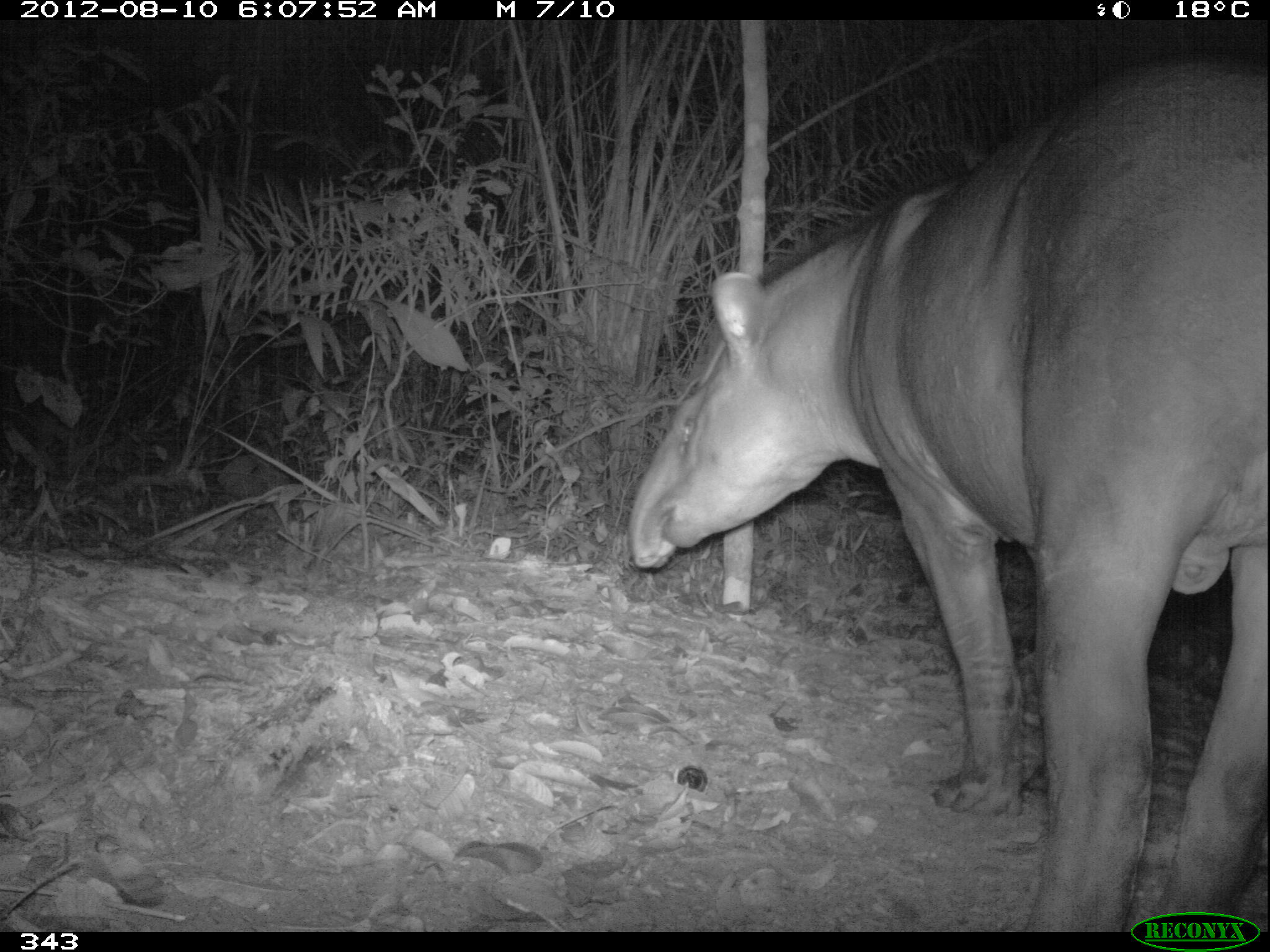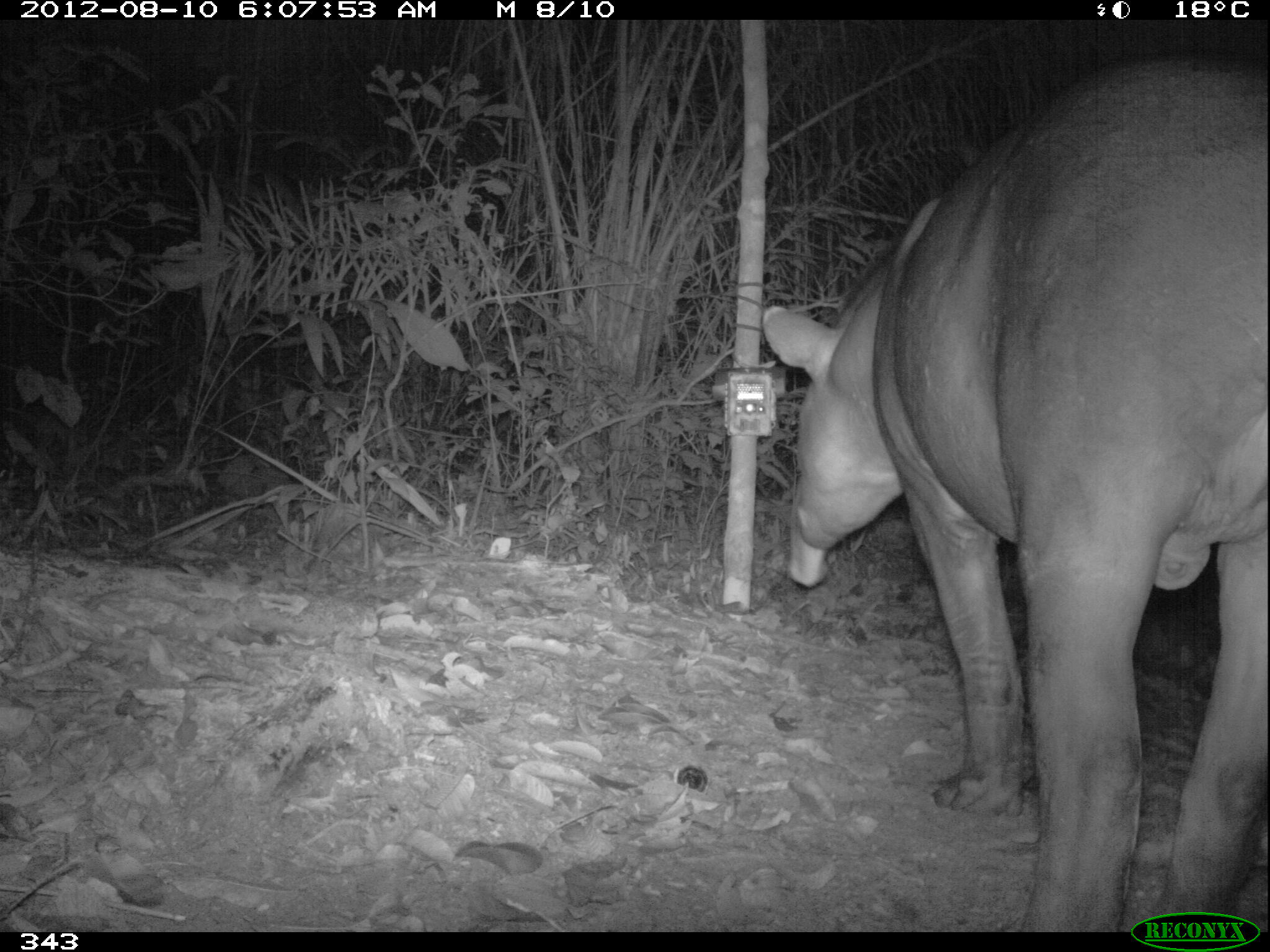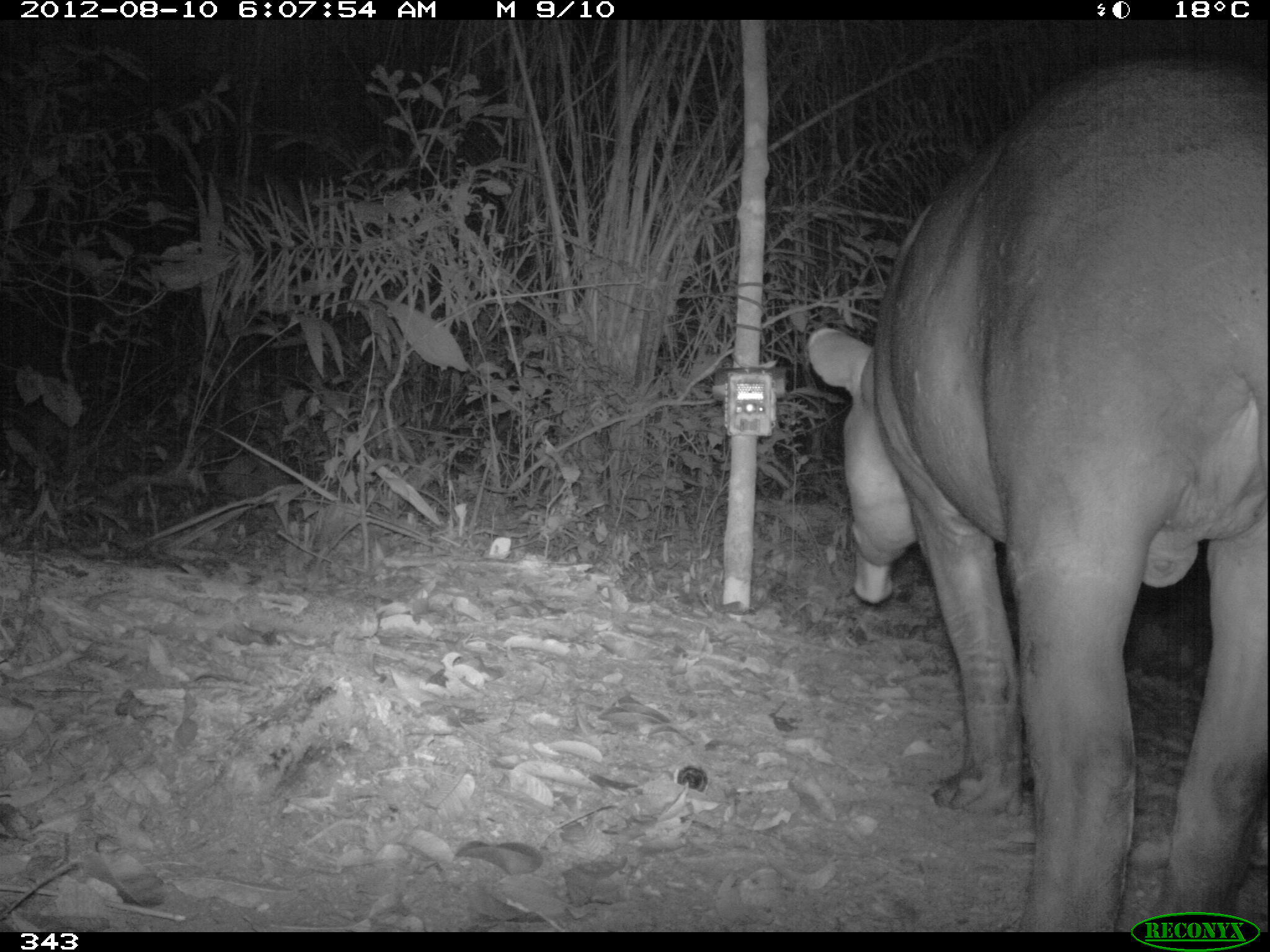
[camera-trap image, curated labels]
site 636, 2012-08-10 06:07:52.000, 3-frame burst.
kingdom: Animalia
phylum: Chordata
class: Mammalia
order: Perissodactyla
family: Tapiridae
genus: Tapirus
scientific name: Tapirus terrestris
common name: south american tapir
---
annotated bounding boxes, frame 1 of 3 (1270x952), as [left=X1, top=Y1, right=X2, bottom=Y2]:
tapirus terrestris: [left=626, top=62, right=1268, bottom=932]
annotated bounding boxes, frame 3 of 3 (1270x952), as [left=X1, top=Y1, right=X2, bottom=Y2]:
tapirus terrestris: [left=806, top=54, right=1270, bottom=932]